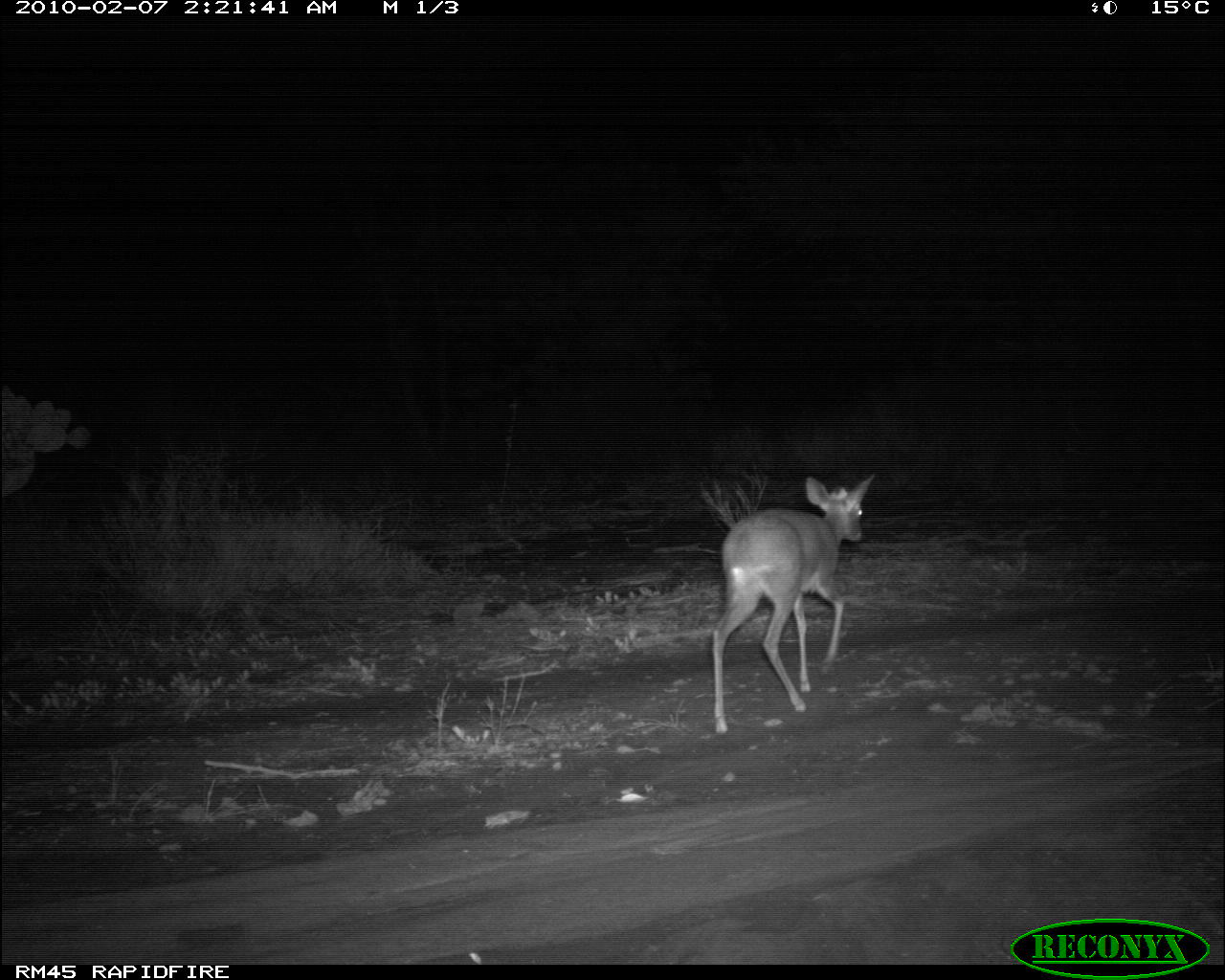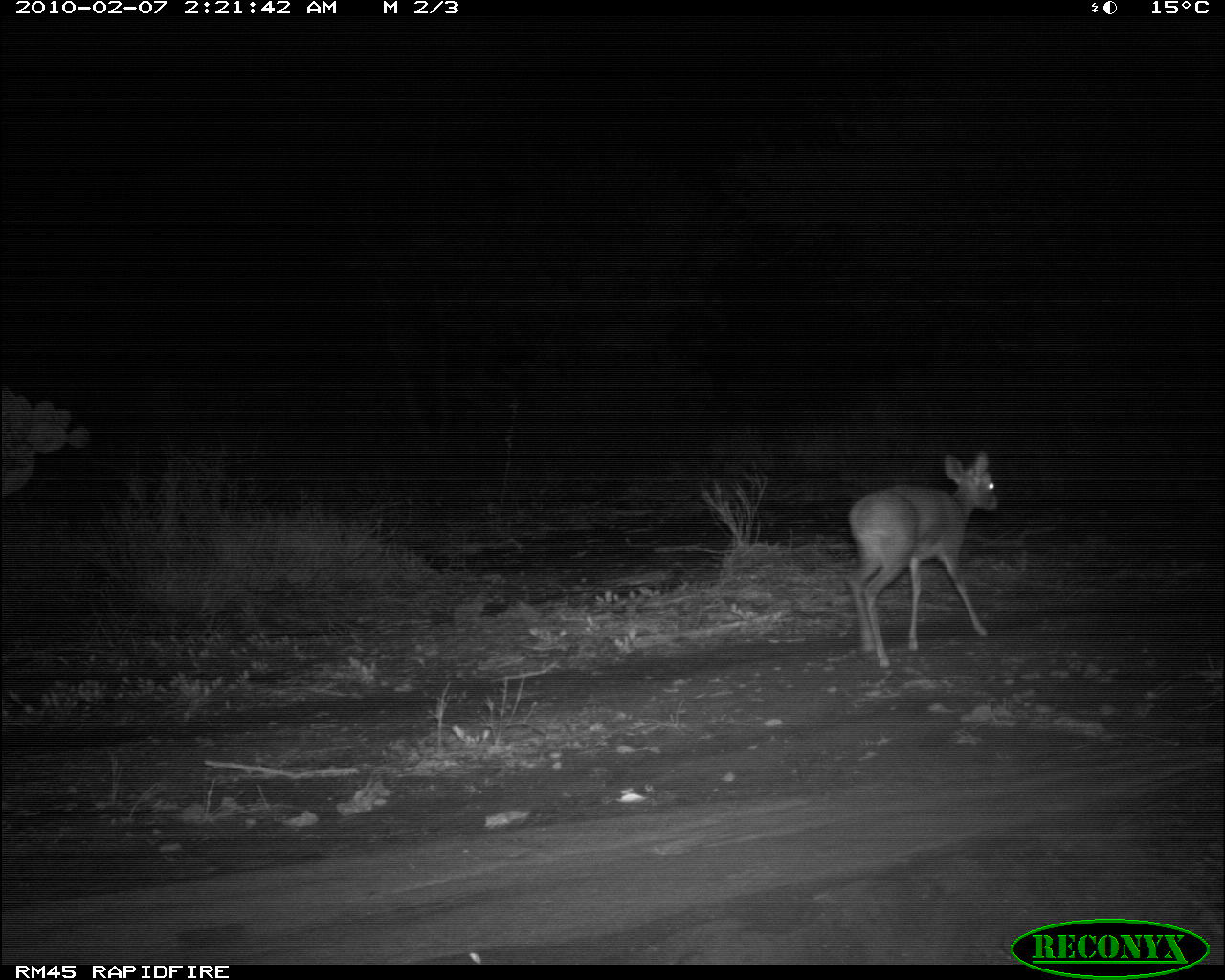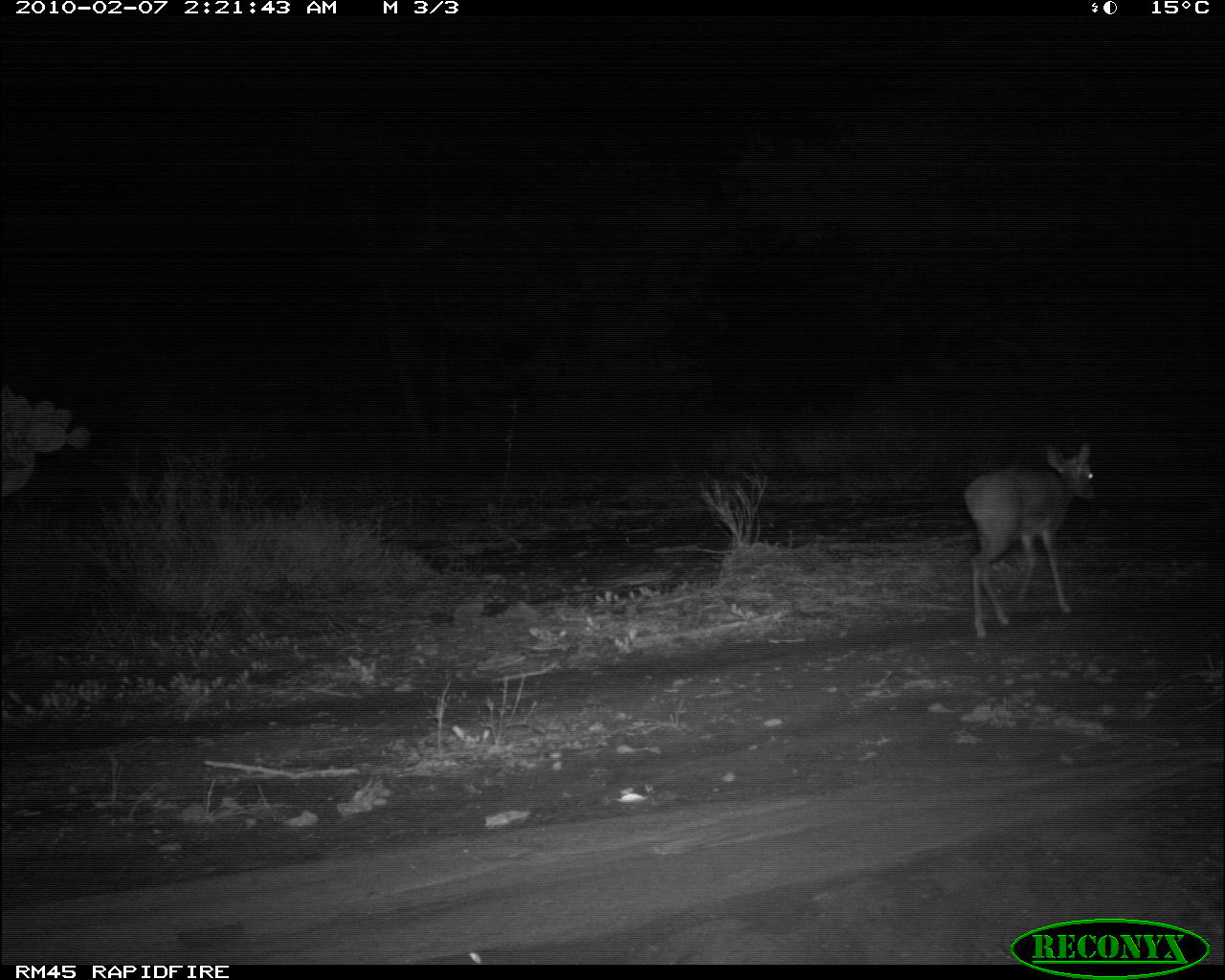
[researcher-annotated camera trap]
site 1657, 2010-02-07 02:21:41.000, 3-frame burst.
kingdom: Animalia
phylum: Chordata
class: Mammalia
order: Artiodactyla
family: Bovidae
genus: Madoqua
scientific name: Madoqua guentheri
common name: günther's dik-dik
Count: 1.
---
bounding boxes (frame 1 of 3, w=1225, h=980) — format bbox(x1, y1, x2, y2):
madoqua guentheri: bbox(711, 473, 875, 732)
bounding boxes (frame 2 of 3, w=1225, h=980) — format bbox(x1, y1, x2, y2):
madoqua guentheri: bbox(845, 447, 997, 669)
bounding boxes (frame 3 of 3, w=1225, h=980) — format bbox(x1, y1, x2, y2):
madoqua guentheri: bbox(959, 440, 1096, 640)